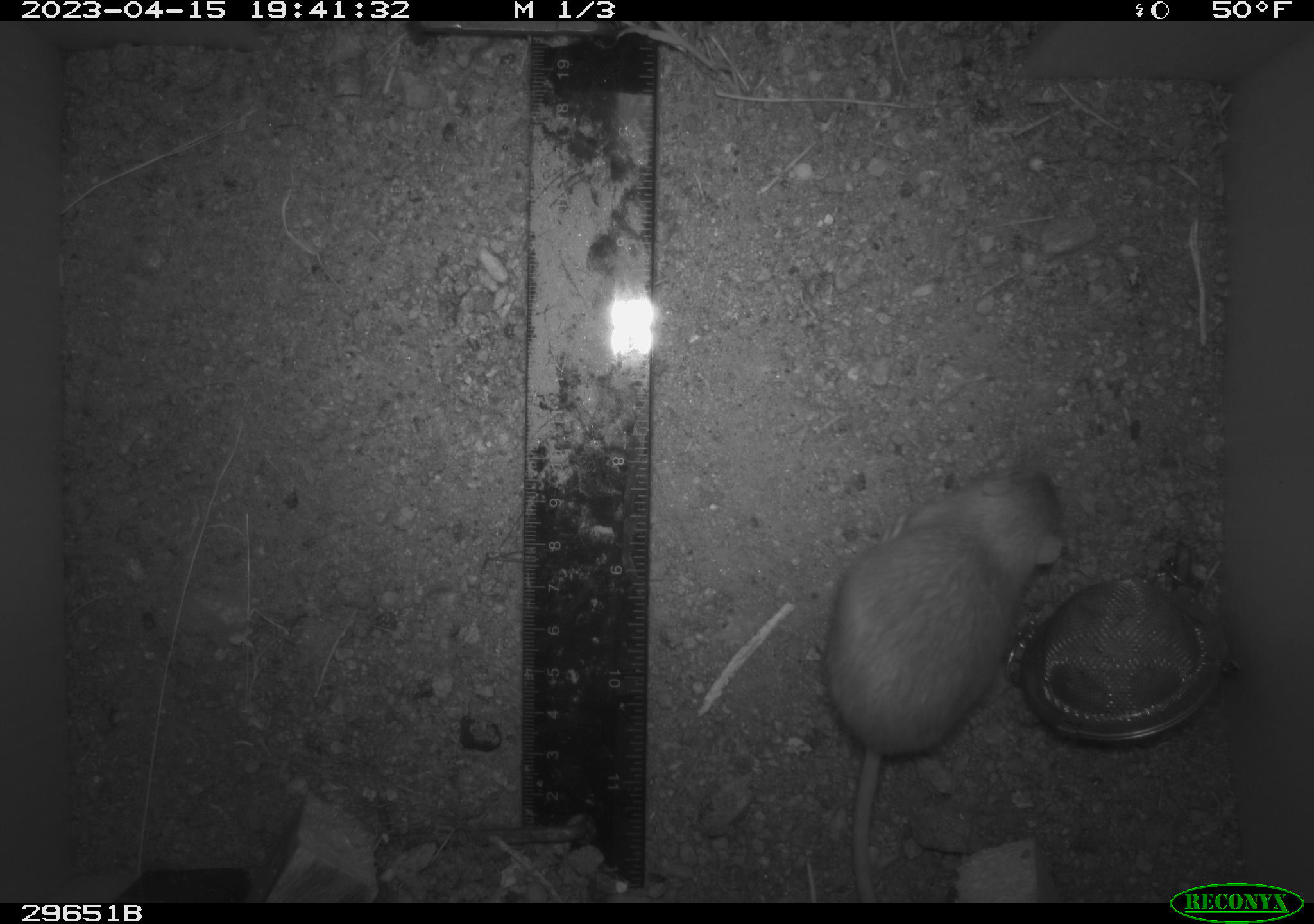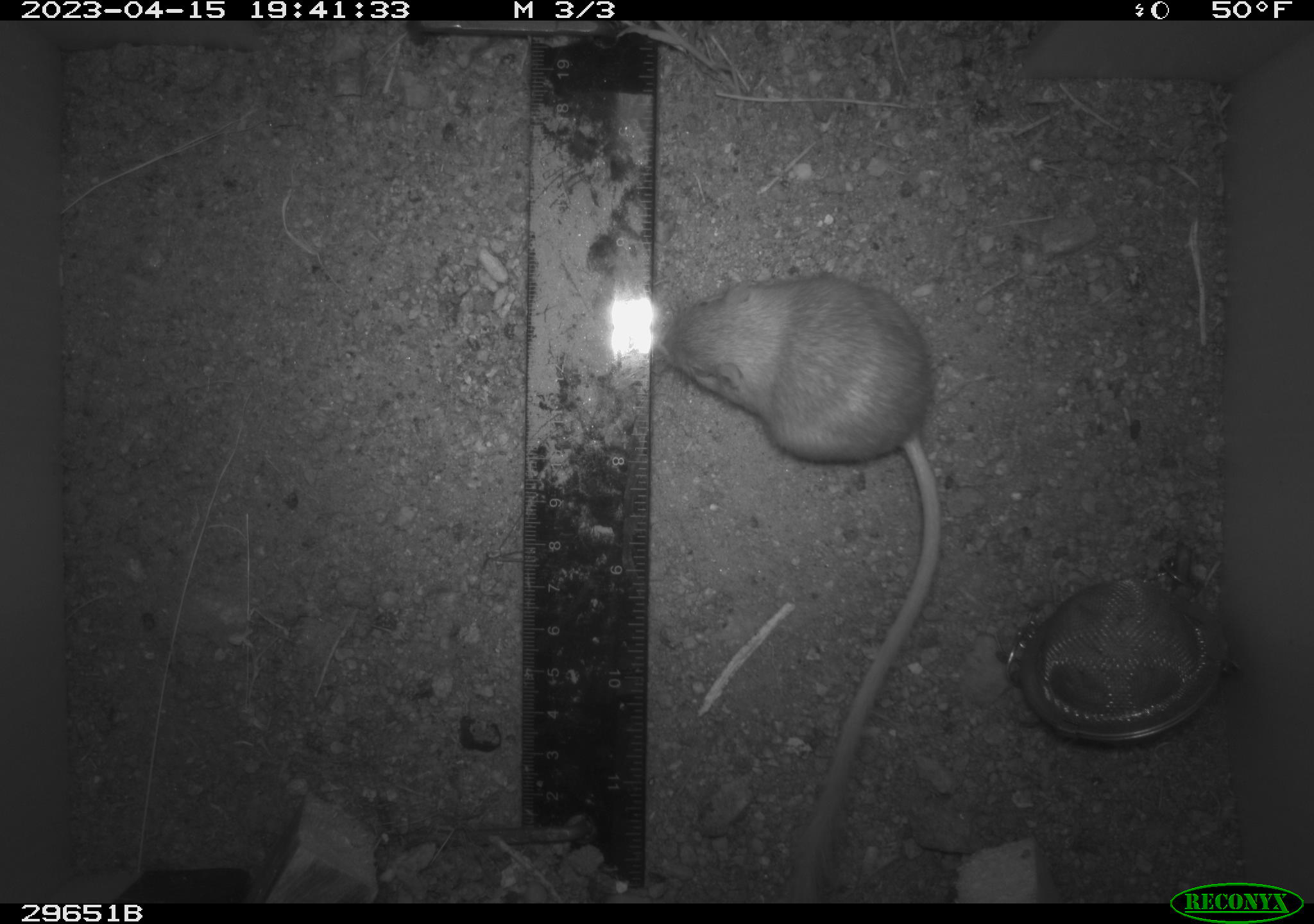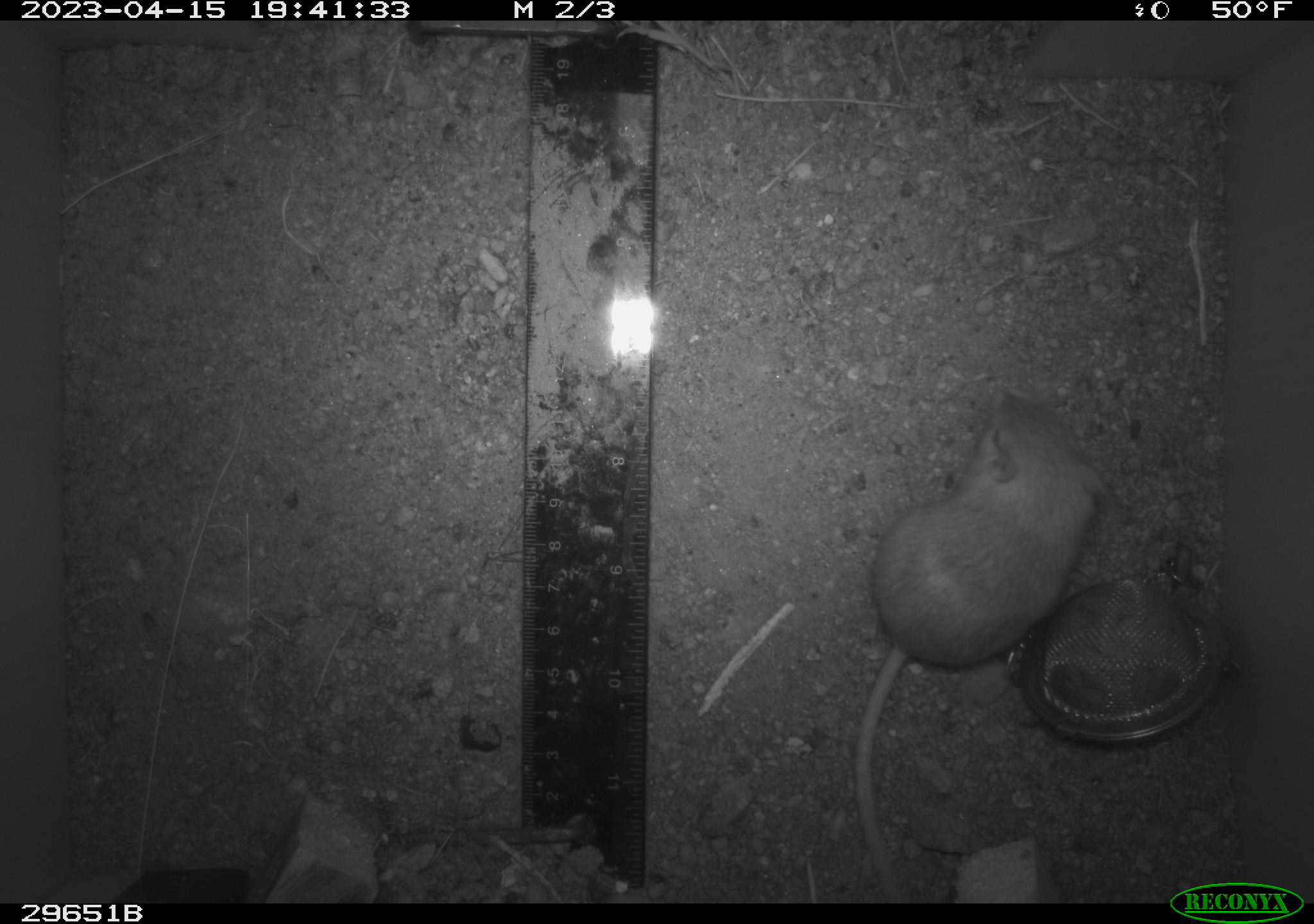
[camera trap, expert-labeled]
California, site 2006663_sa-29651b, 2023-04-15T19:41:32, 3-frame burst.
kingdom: Animalia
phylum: Chordata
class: Mammalia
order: Rodentia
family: Heteromyidae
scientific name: Heteromyidae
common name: kangaroo rats and pocket mice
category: heteromyidae family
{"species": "heteromyidae family (kangaroo rats and pocket mice) (Heteromyidae)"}